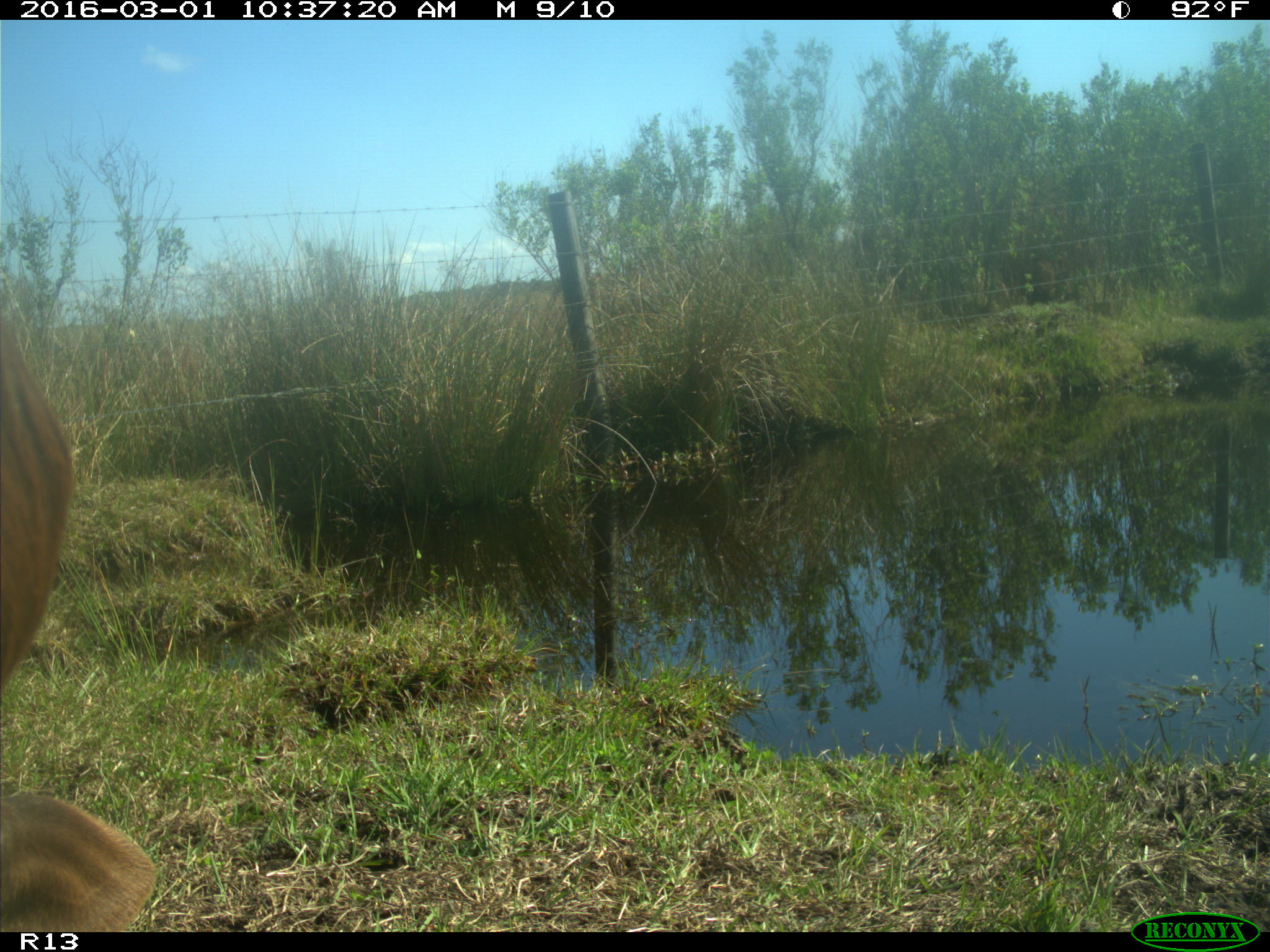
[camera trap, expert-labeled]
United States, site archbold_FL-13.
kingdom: Animalia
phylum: Chordata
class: Mammalia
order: Artiodactyla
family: Bovidae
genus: Bos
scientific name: Bos taurus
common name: domestic cow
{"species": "Bos taurus (domestic cow)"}